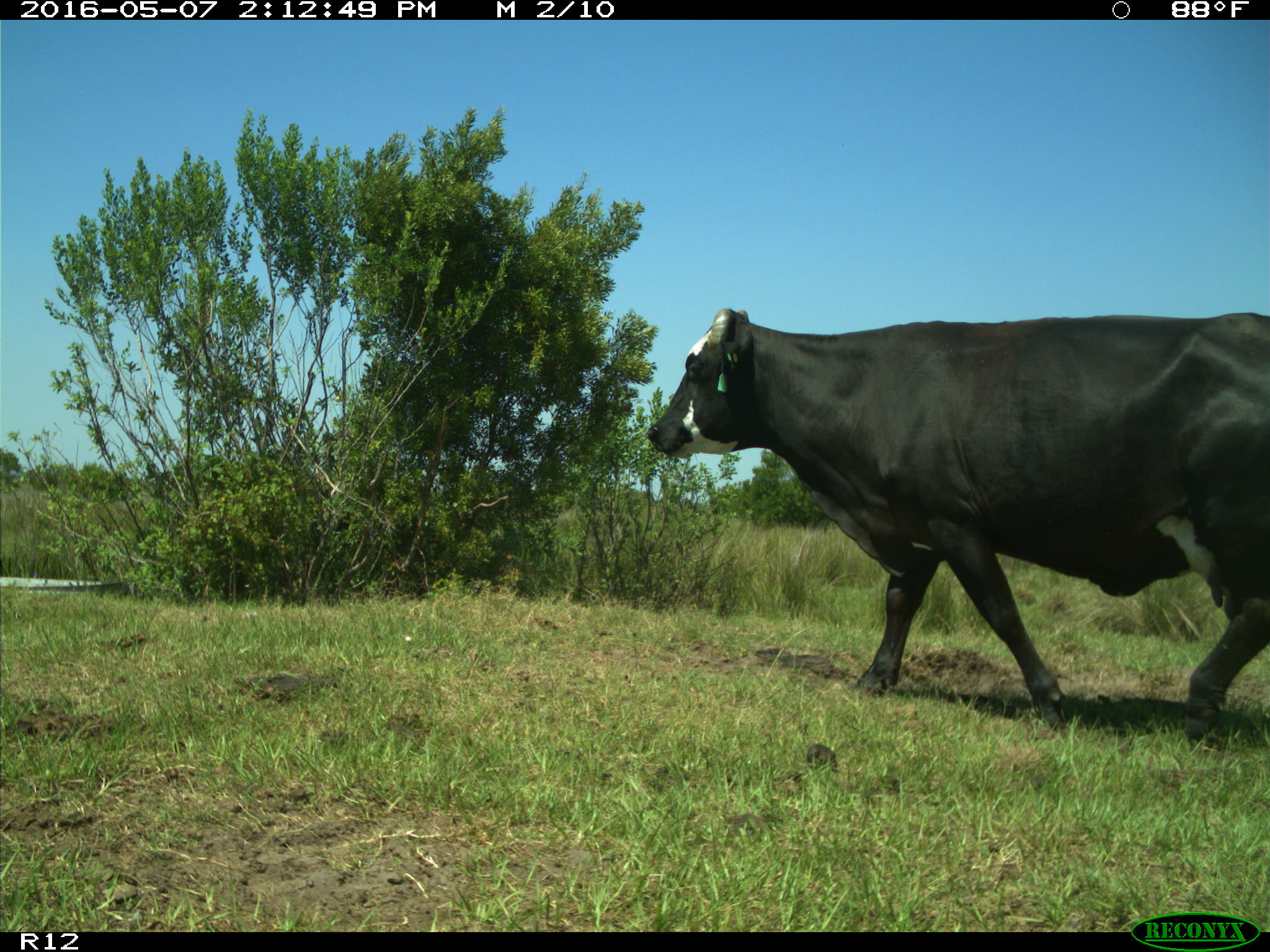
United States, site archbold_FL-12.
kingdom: Animalia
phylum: Chordata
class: Mammalia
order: Artiodactyla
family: Bovidae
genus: Bos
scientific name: Bos taurus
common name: domestic cow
Bos taurus (domestic cow).